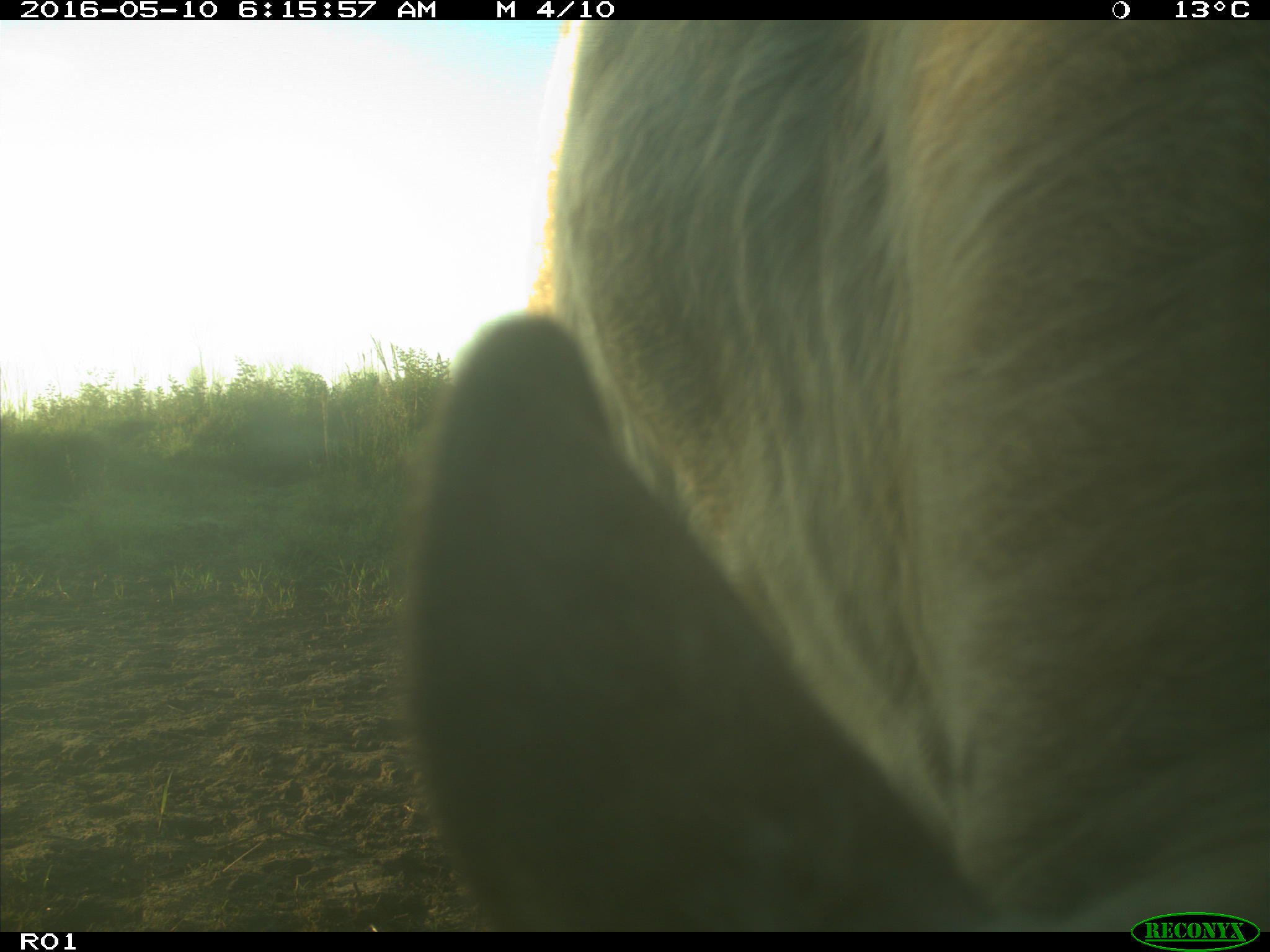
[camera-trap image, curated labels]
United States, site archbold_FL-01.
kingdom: Animalia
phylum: Chordata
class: Mammalia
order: Artiodactyla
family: Bovidae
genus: Bos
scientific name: Bos taurus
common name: domestic cow